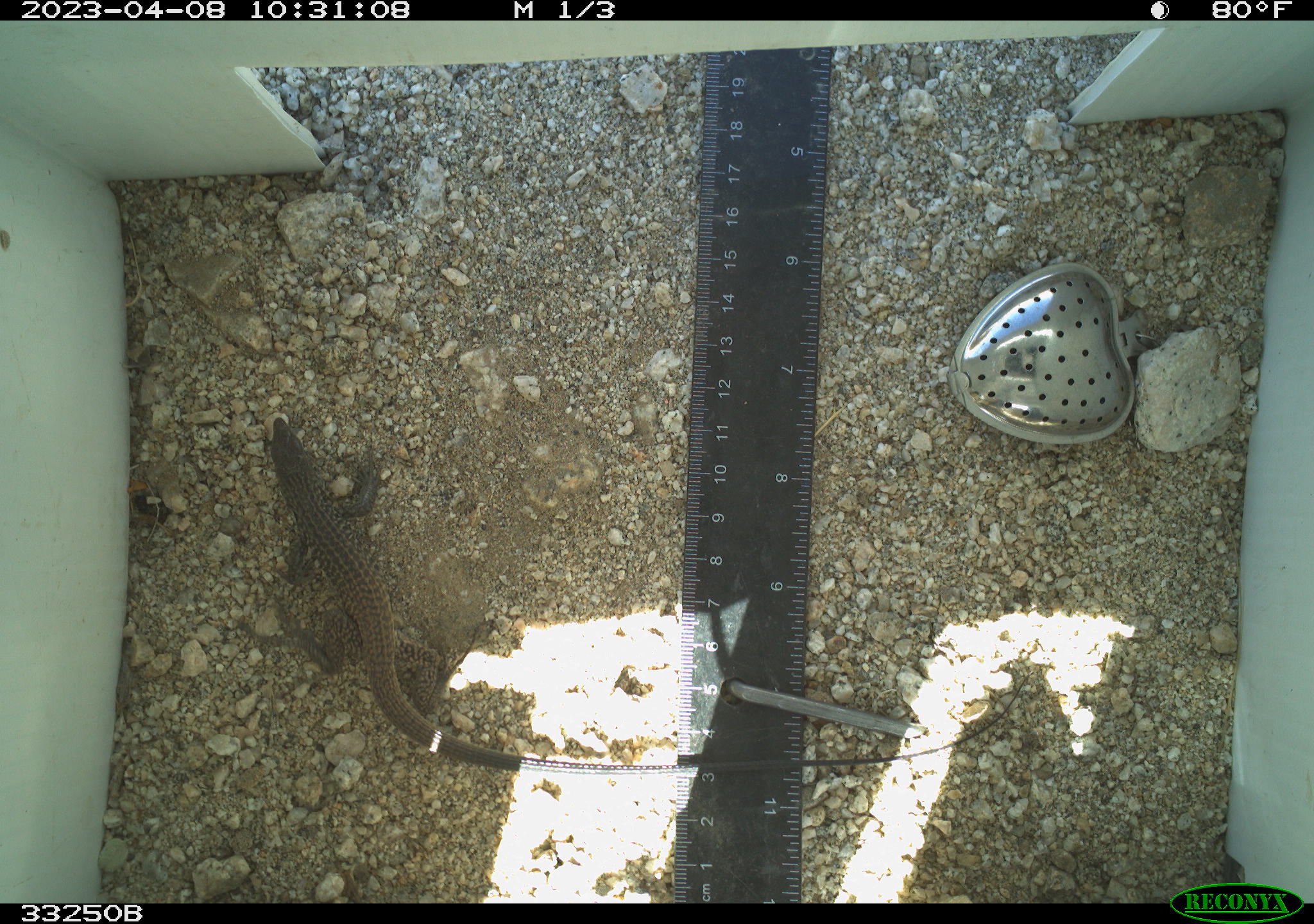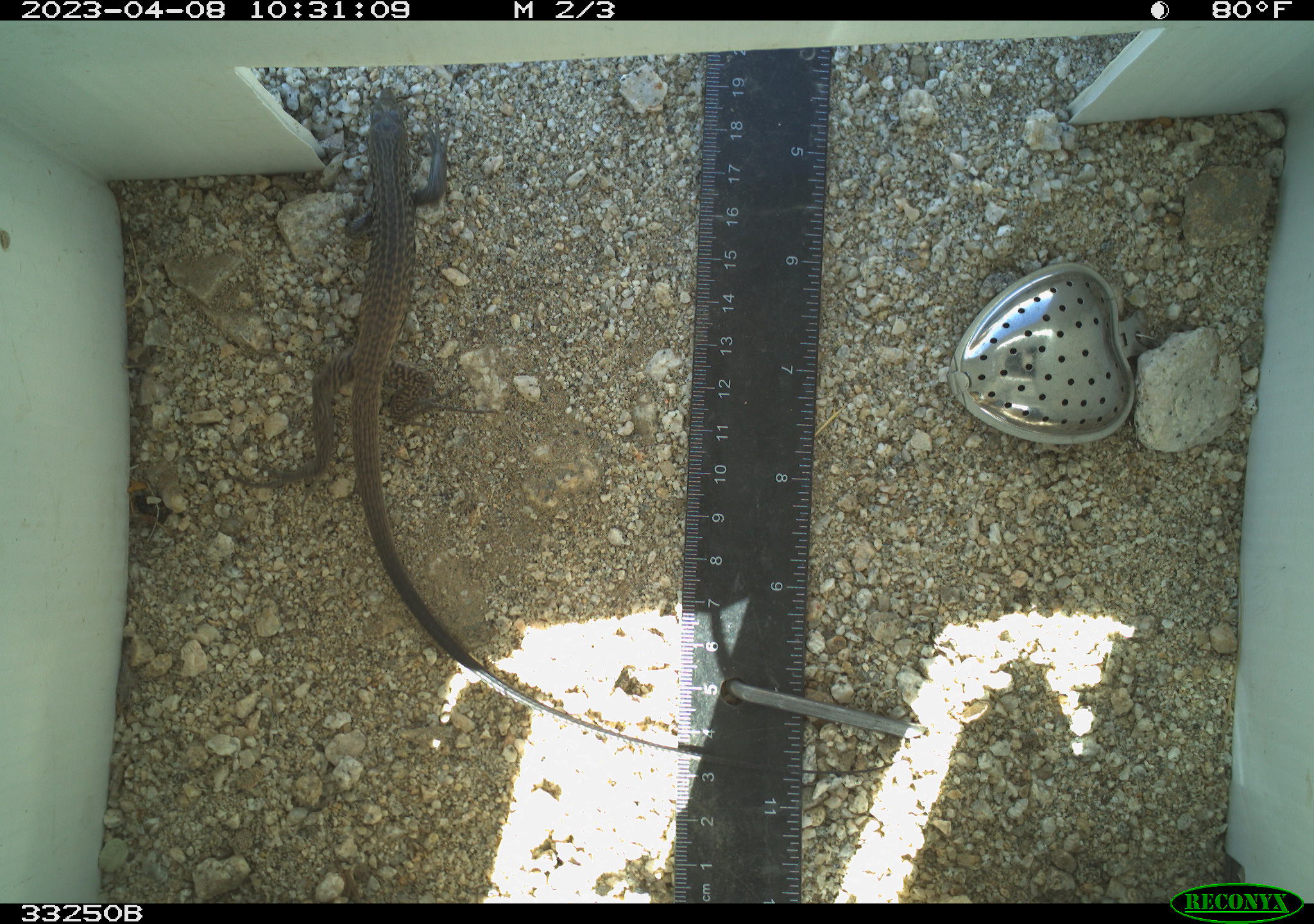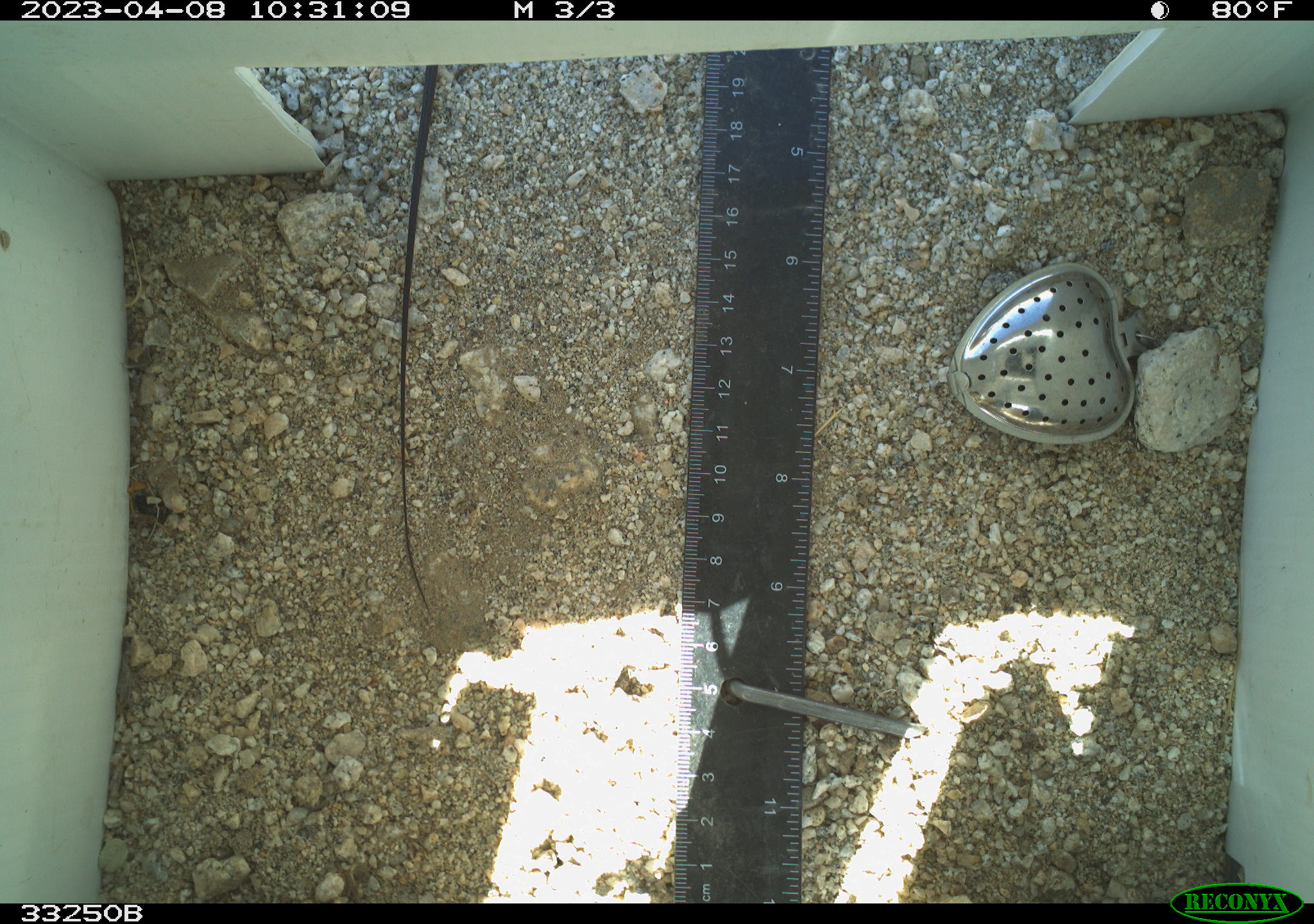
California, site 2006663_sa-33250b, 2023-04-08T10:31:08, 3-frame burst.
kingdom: Animalia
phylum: Chordata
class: Reptilia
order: Squamata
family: Teiidae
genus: Aspidoscelis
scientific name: Aspidoscelis tigris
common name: western whiptail